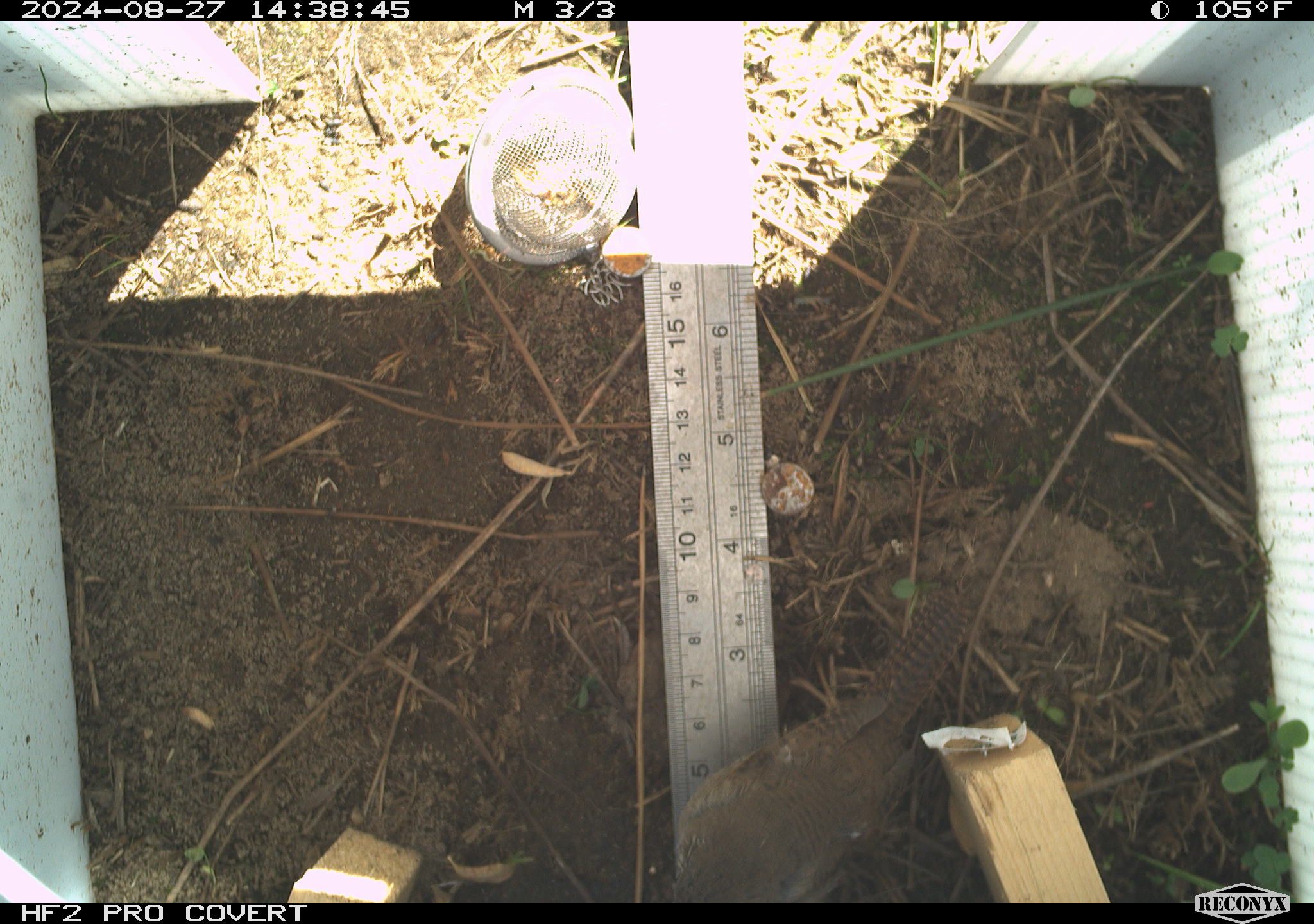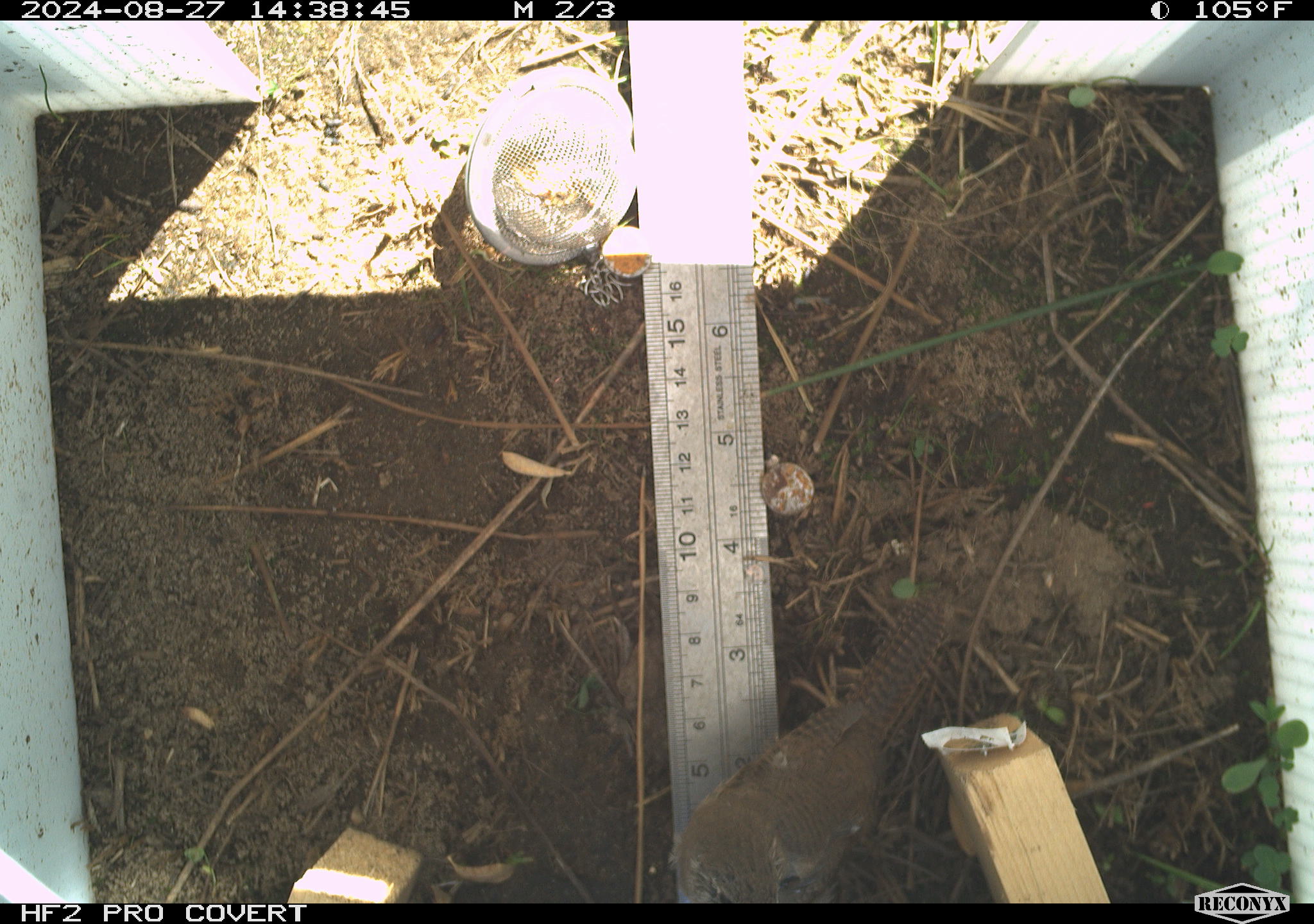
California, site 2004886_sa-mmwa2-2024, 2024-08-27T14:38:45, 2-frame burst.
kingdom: Animalia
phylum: Chordata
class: Aves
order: Passeriformes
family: Troglodytidae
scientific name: Troglodytidae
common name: wren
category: troglodytidae family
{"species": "troglodytidae family (wren) (Troglodytidae)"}